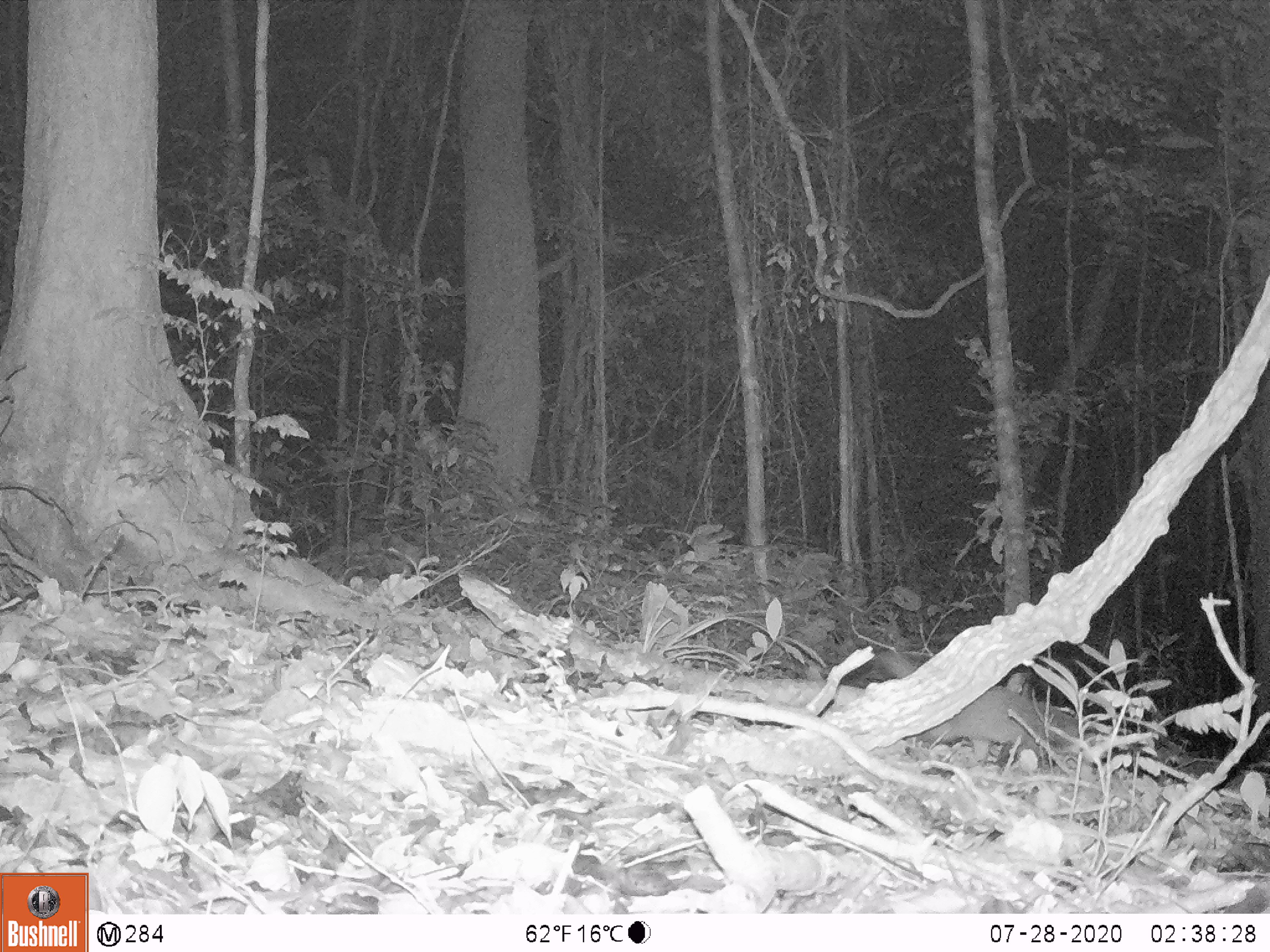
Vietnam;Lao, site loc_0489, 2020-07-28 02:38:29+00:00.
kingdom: Animalia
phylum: Chordata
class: Mammalia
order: Carnivora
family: Mustelidae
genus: Melogale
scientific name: Melogale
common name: ferret badger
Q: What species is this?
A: Ferret badger (Melogale).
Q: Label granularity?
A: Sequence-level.